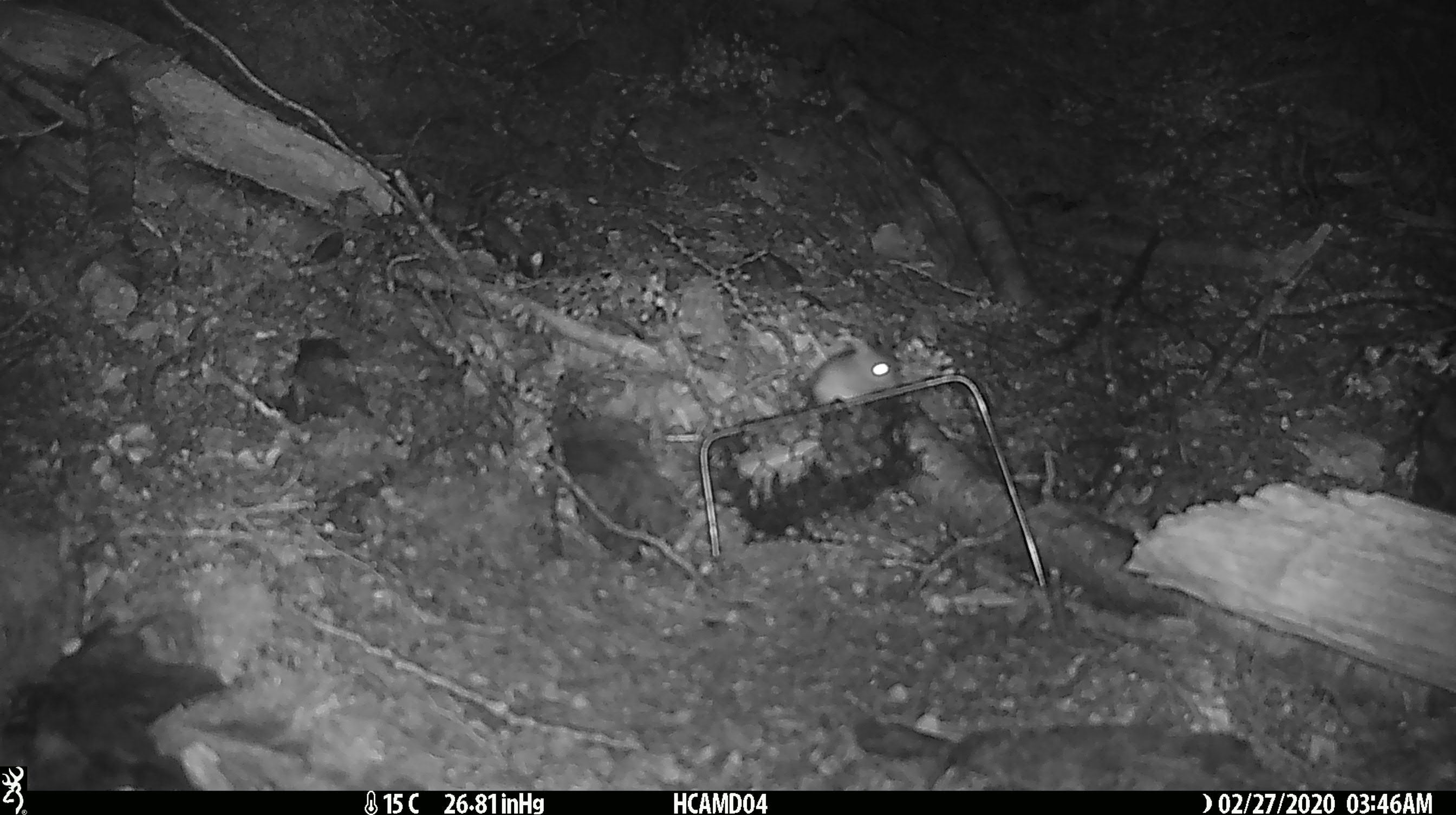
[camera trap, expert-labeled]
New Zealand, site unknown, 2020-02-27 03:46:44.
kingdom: Animalia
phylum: Chordata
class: Mammalia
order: Rodentia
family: Muridae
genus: Mus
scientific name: Mus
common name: mouse